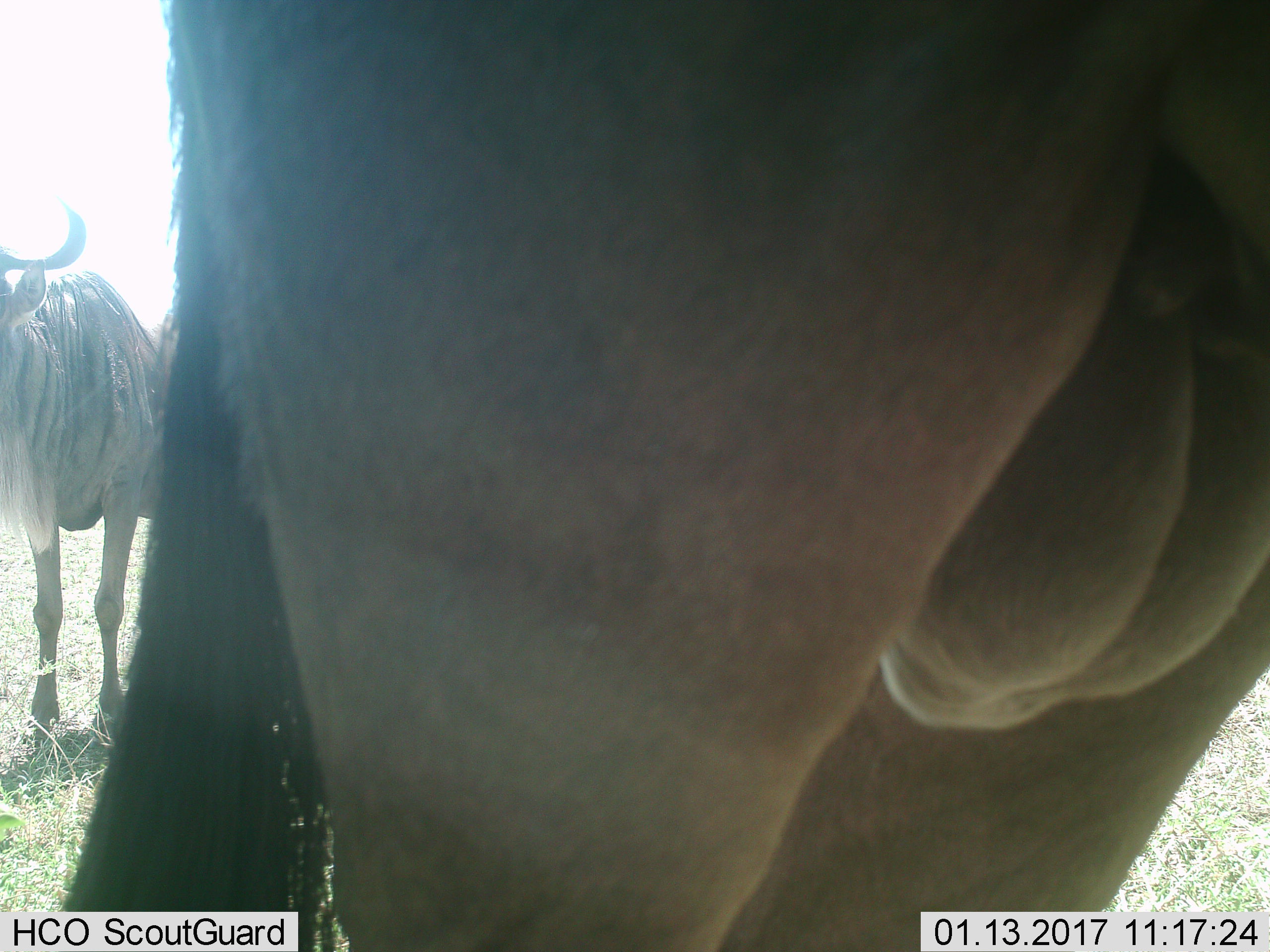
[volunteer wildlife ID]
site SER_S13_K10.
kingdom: Animalia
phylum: Chordata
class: Mammalia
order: Artiodactyla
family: Bovidae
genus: Connochaetes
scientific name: Connochaetes taurinus taurinus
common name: blue wildebeest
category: wildebeestblue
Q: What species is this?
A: Wildebeestblue (blue wildebeest) (Connochaetes taurinus taurinus).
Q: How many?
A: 2.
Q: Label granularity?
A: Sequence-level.